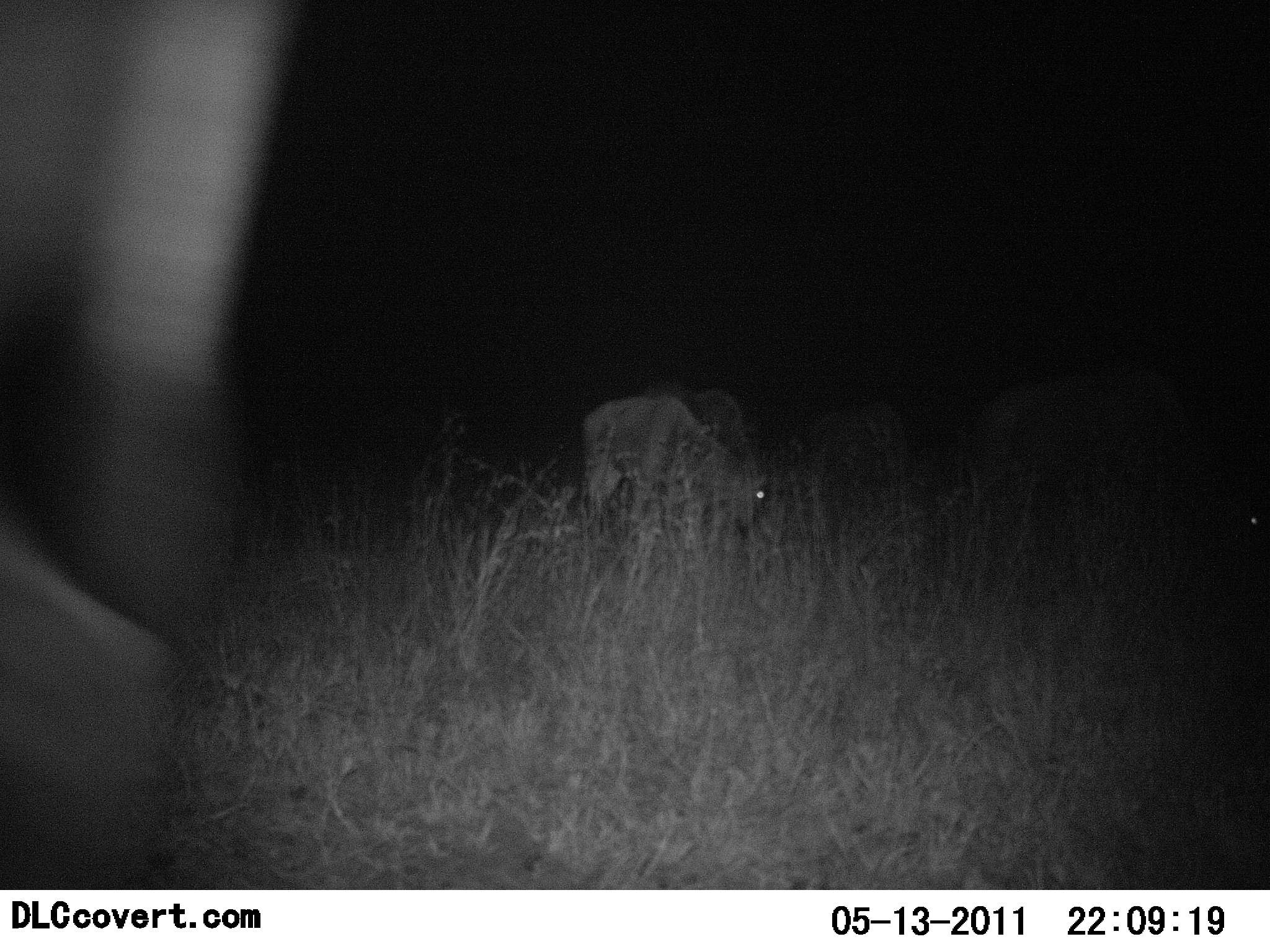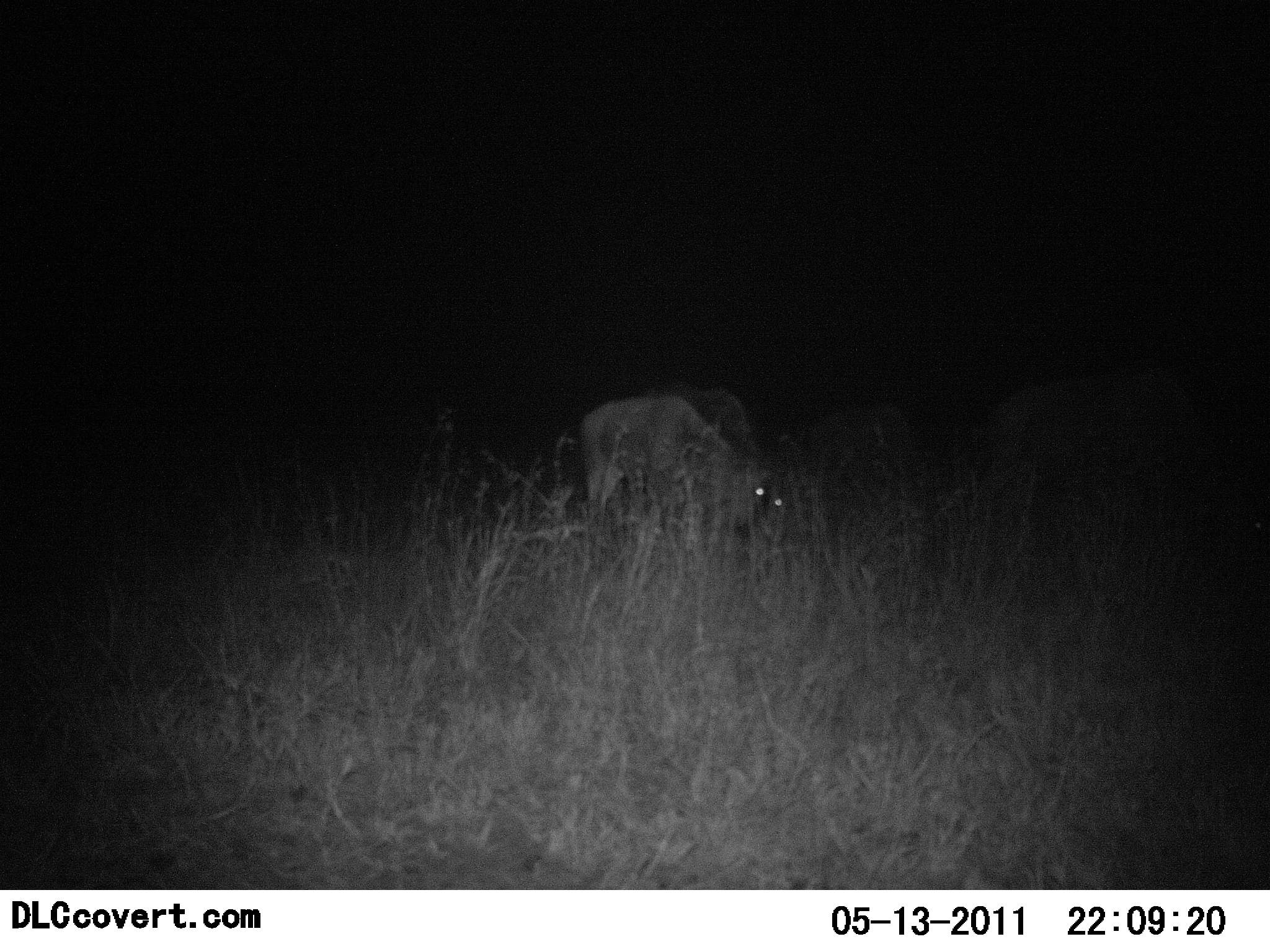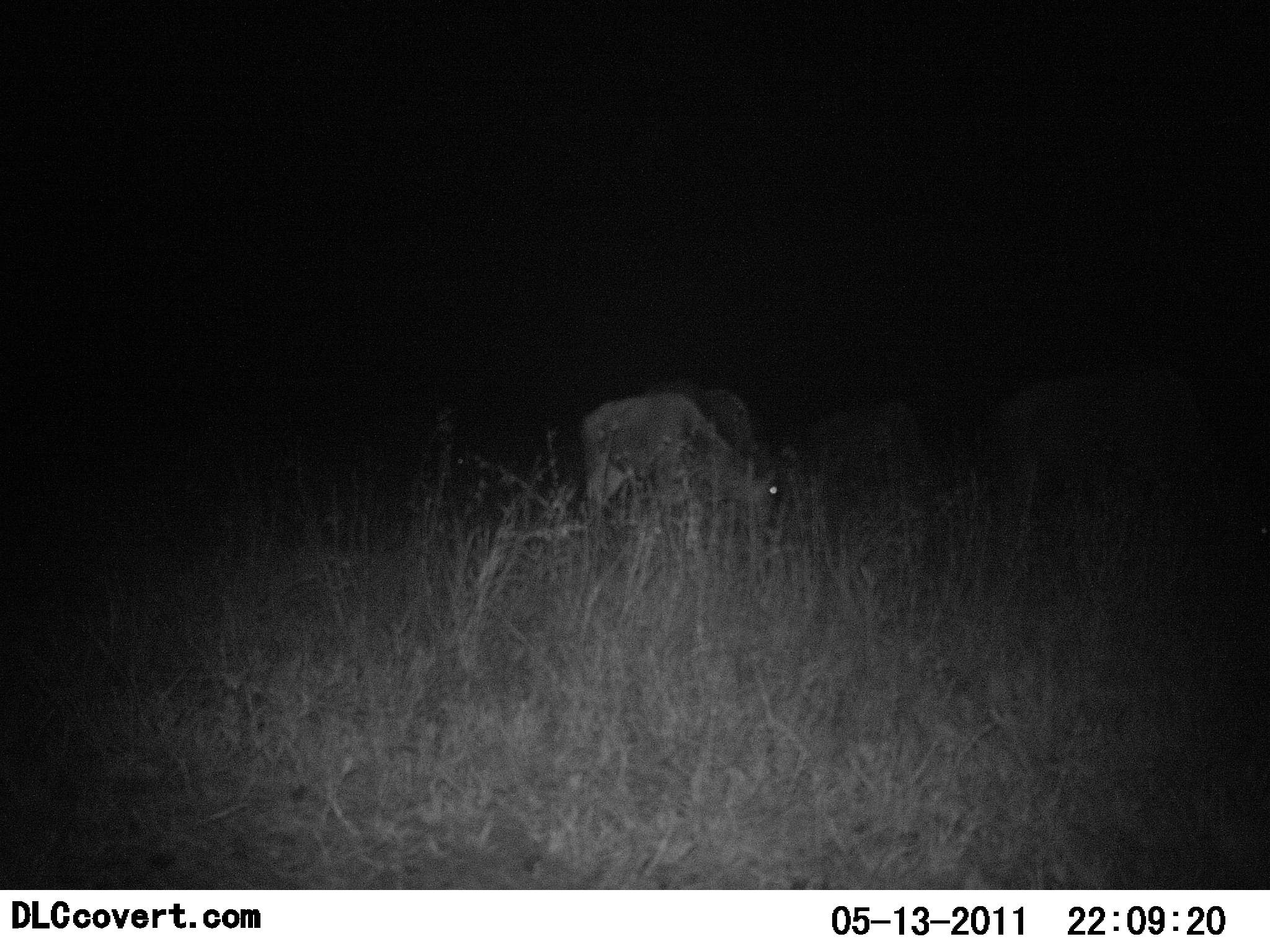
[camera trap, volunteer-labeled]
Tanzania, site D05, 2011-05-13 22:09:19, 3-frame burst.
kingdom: Animalia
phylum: Chordata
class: Mammalia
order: Artiodactyla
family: Bovidae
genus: Connochaetes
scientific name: Connochaetes taurinus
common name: blue wildebeest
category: wildebeest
Wildebeest (blue wildebeest) (Connochaetes taurinus), count 4. Behavior (volunteer vote fractions): standing 29%, resting 0%, moving 57%, interacting 14%. Young present (vote fraction): 0%. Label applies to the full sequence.